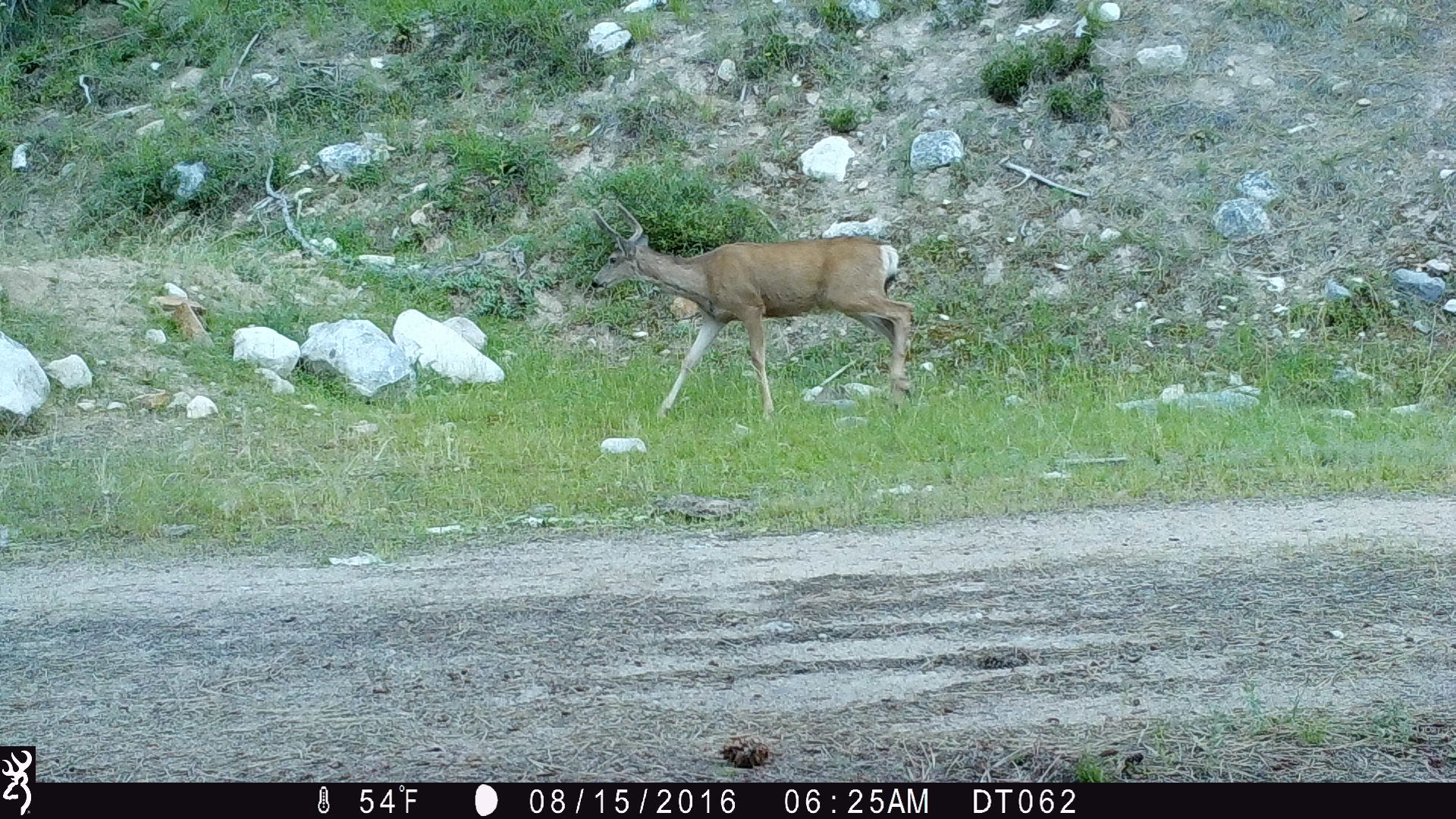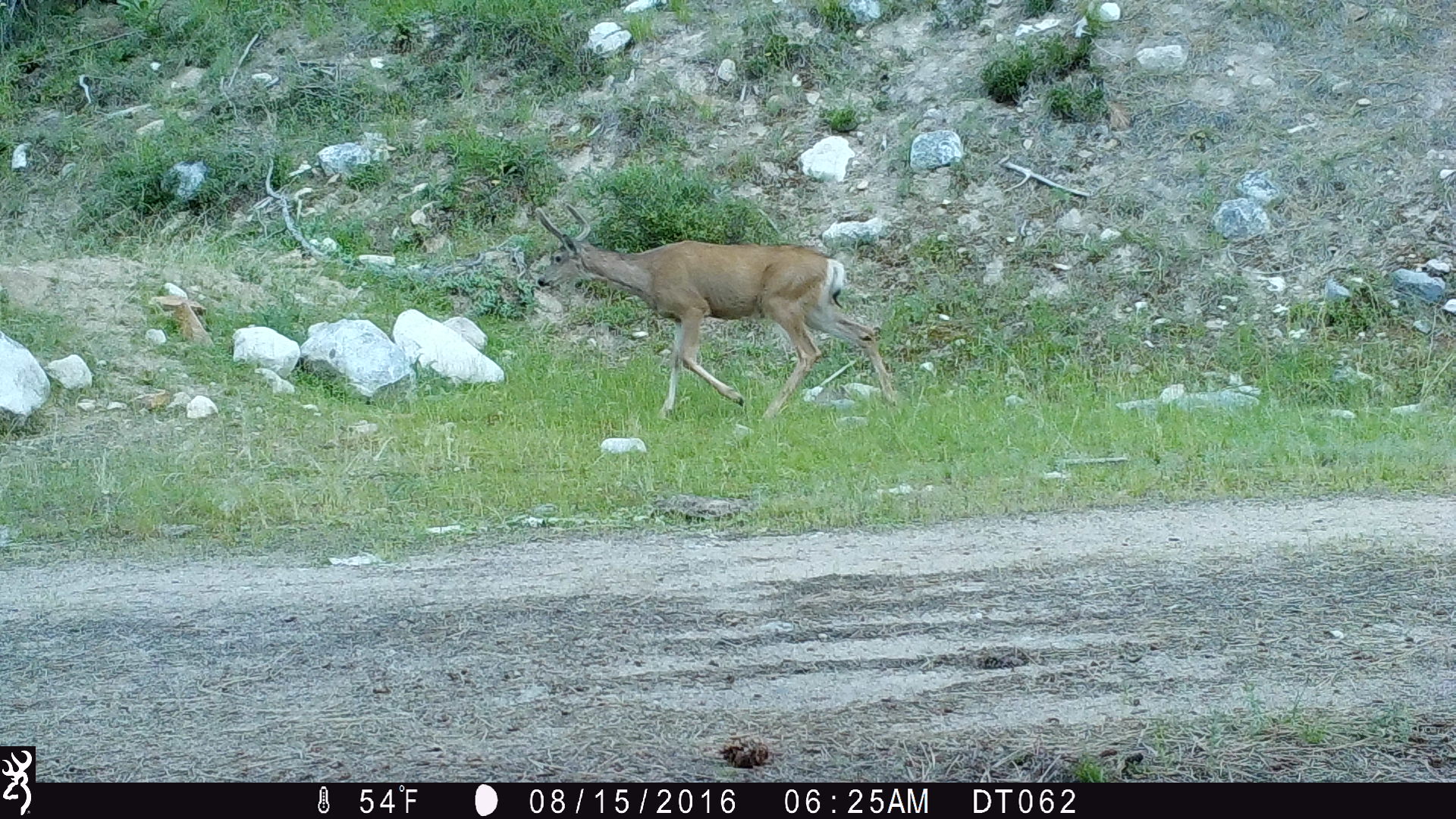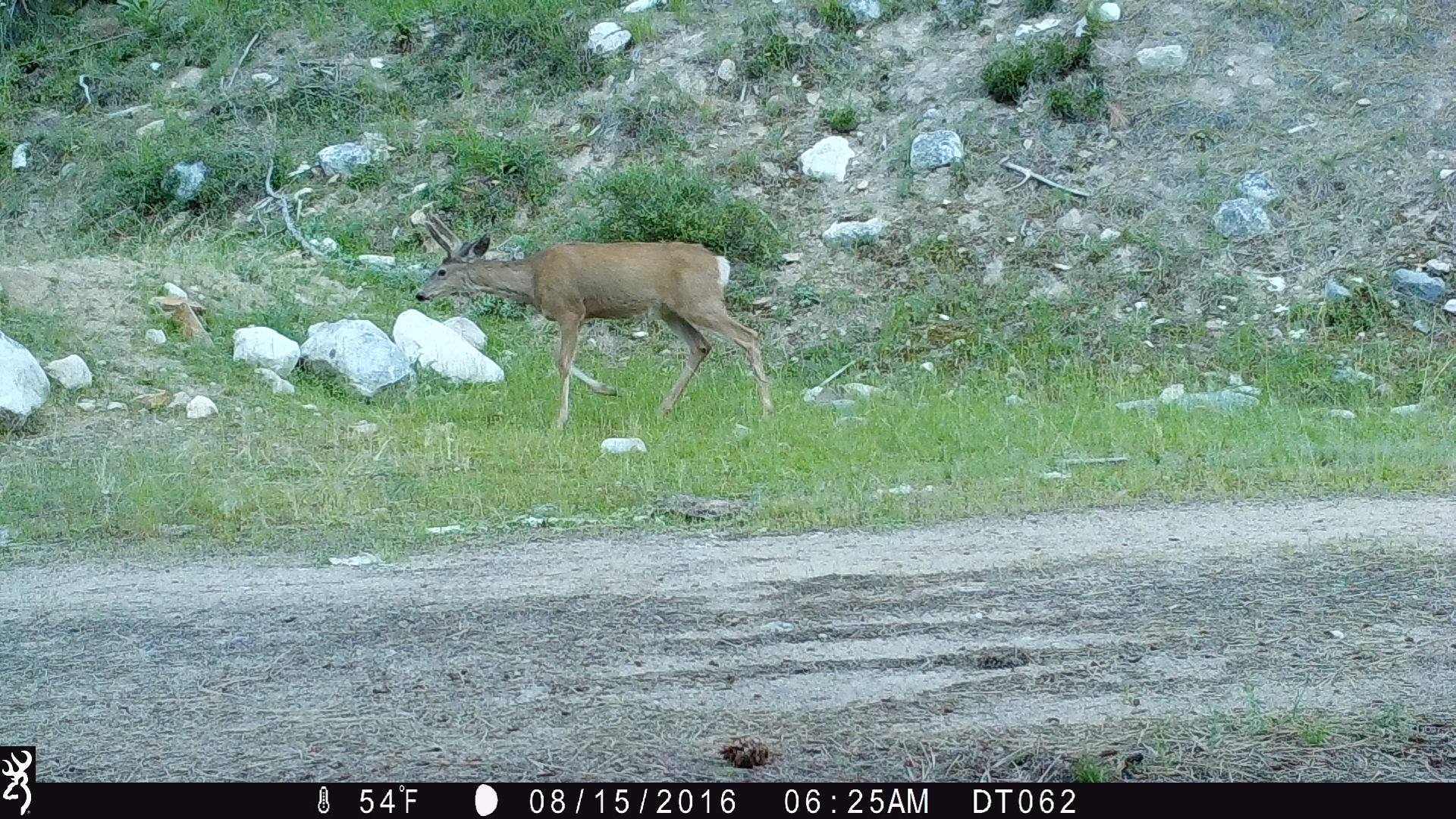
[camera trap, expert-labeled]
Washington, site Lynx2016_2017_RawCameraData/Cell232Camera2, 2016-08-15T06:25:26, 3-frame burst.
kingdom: Animalia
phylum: Chordata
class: Mammalia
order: Artiodactyla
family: Cervidae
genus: Odocoileus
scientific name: Odocoileus hemionus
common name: mule deer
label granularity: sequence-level